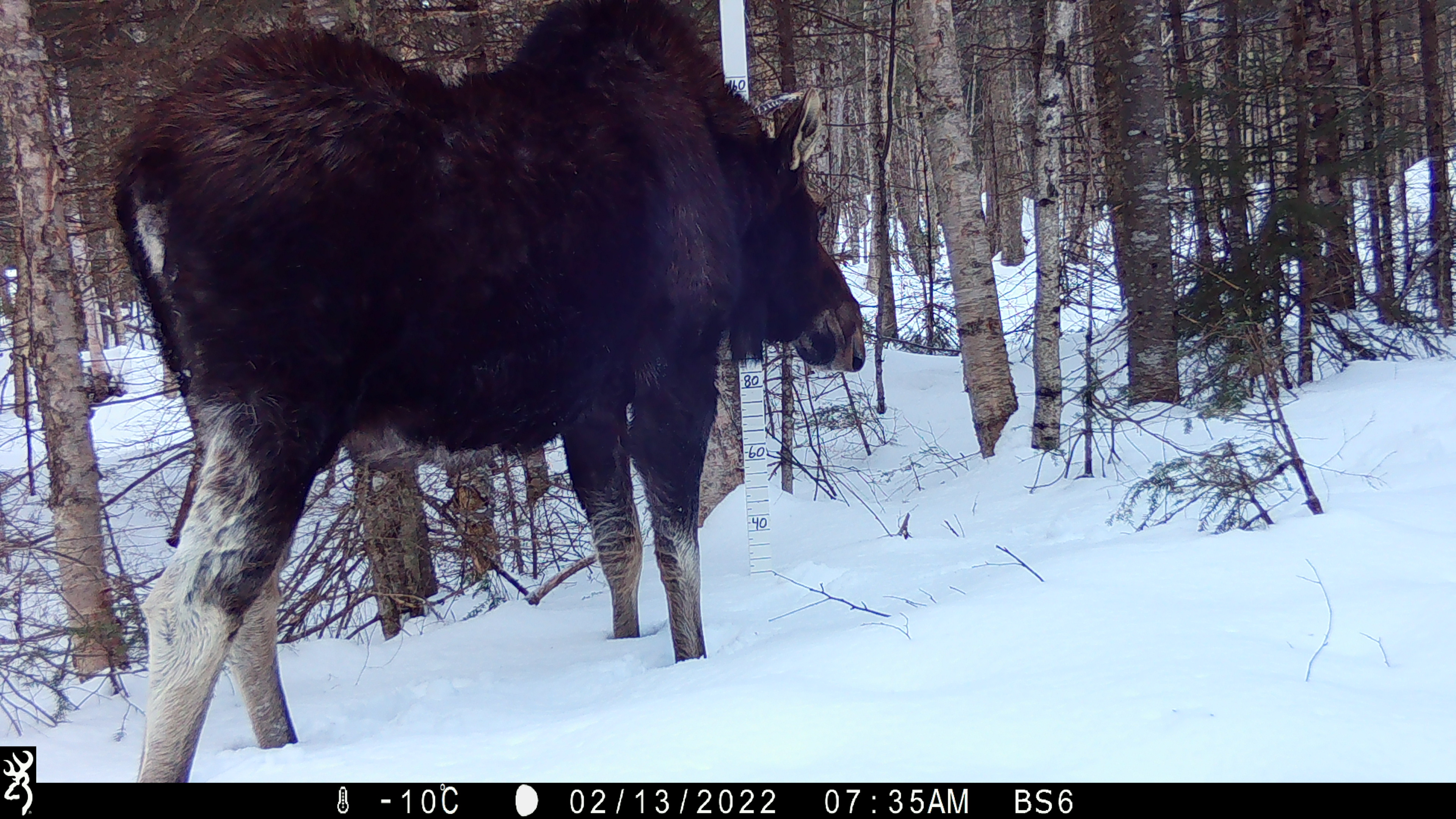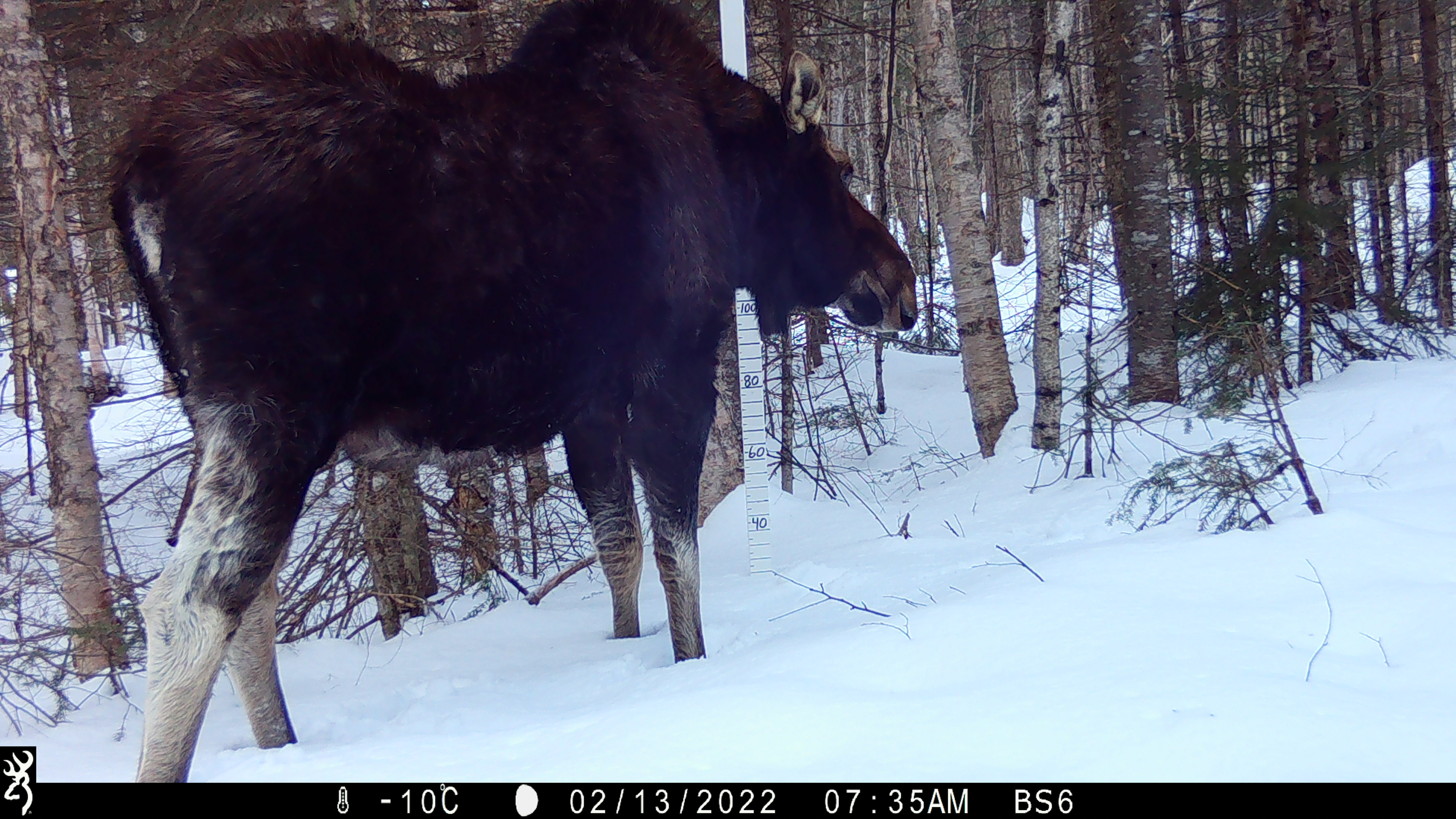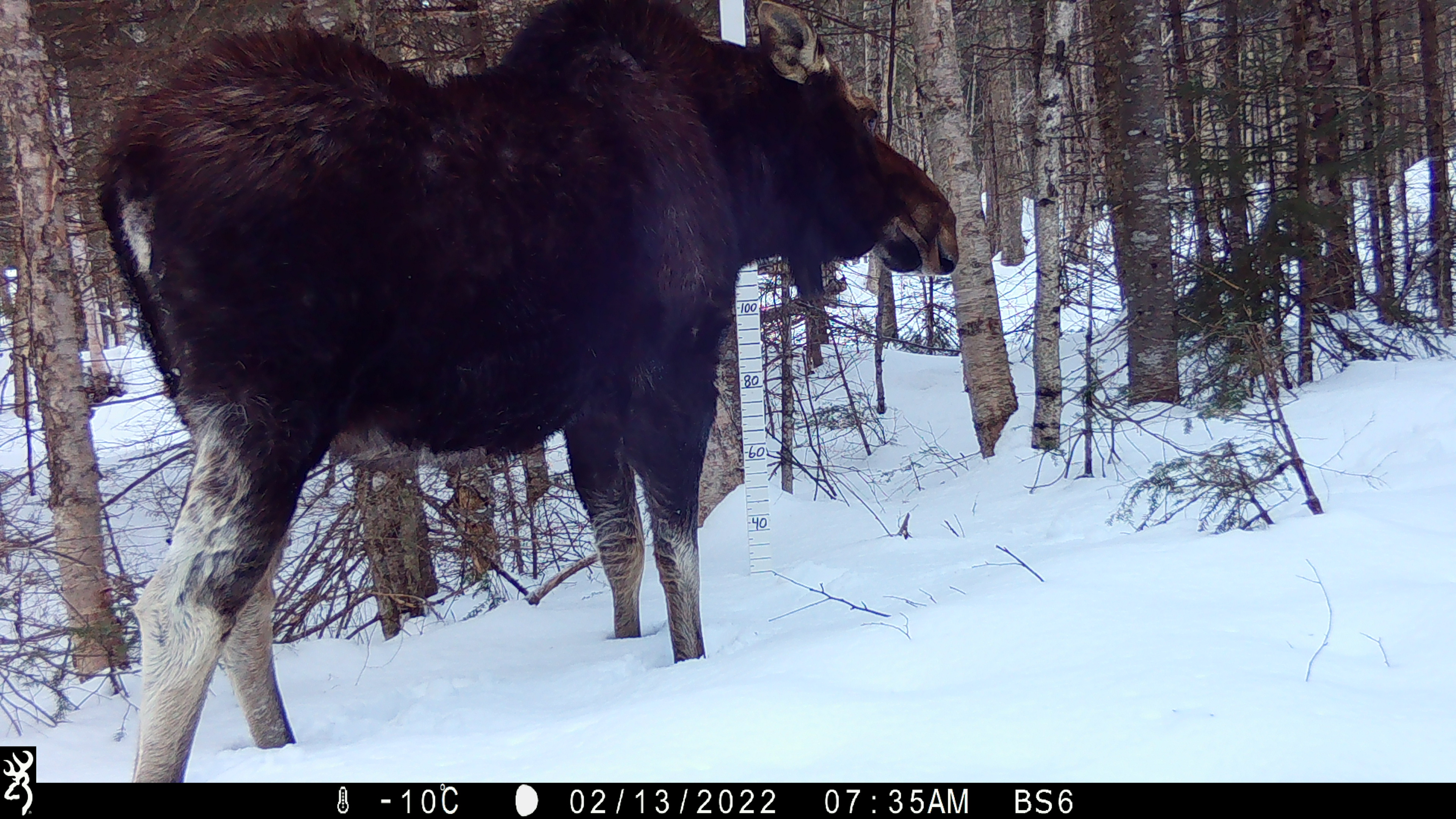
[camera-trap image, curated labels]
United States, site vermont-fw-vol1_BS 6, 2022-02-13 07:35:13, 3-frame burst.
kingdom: Animalia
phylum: Chordata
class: Mammalia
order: Artiodactyla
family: Cervidae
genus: Alces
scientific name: Alces alces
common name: moose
Moose (Alces alces).